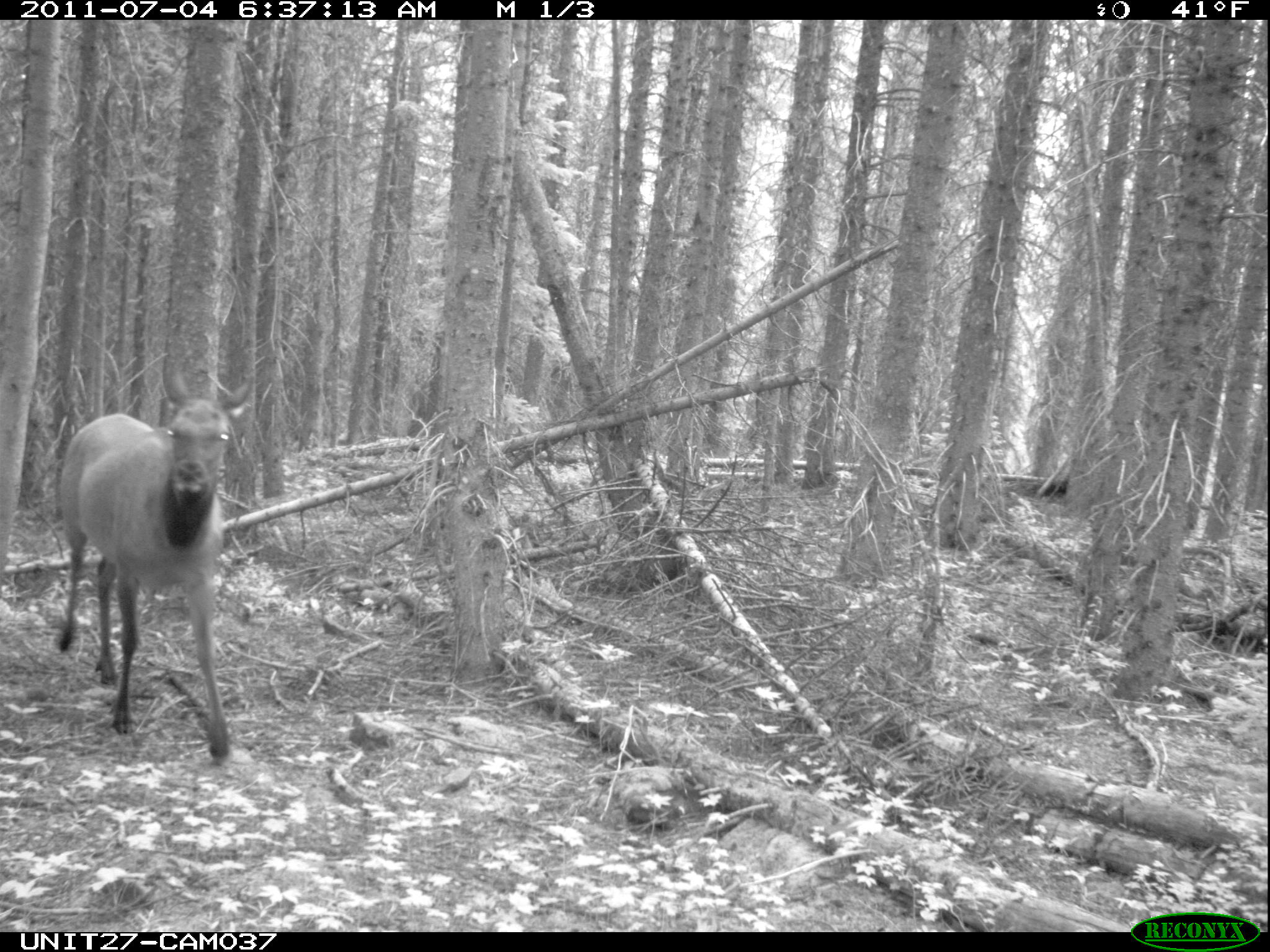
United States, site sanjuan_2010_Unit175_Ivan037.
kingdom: Animalia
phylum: Chordata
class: Mammalia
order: Artiodactyla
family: Cervidae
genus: Cervus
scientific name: Cervus elaphus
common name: red deer